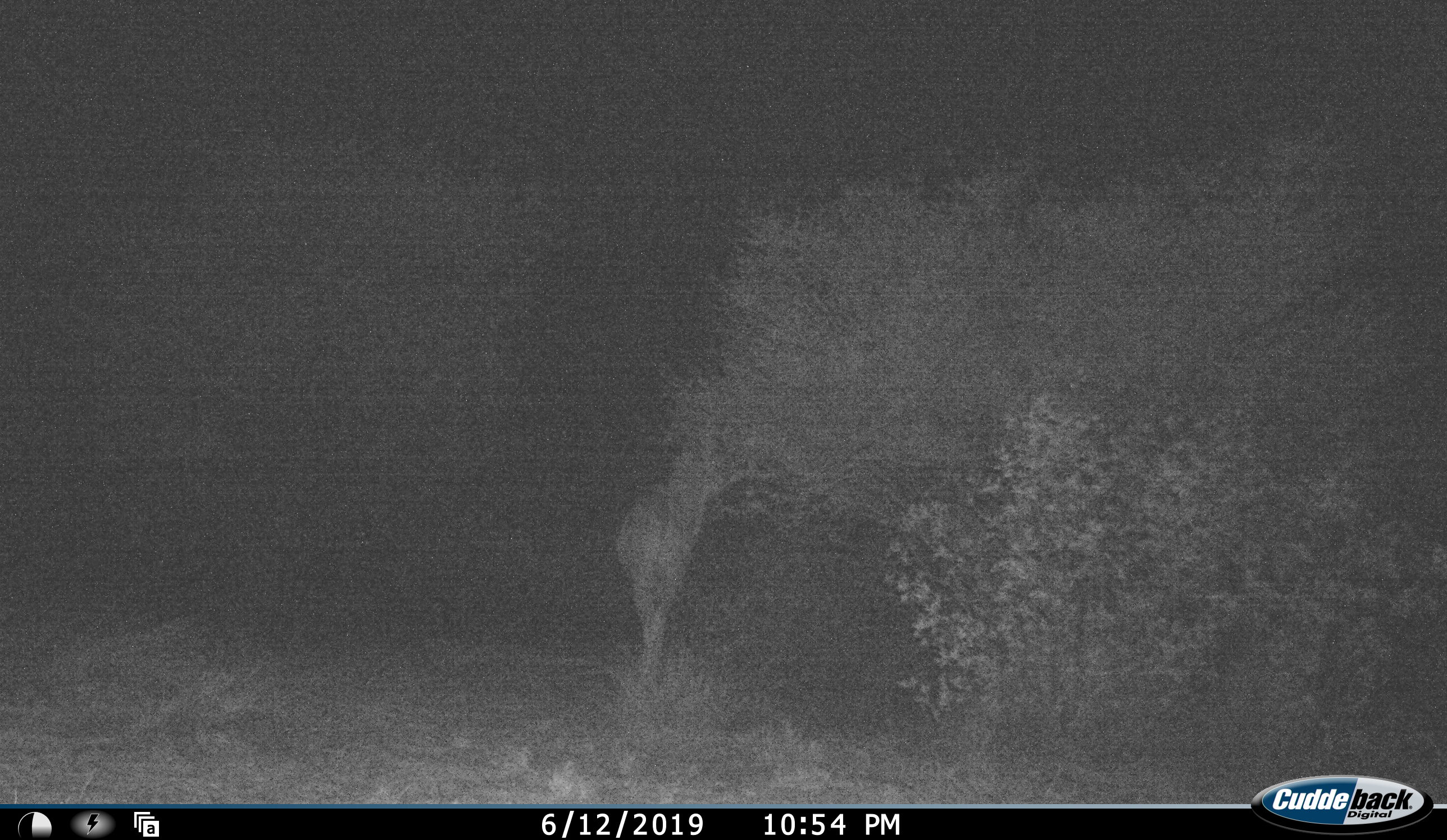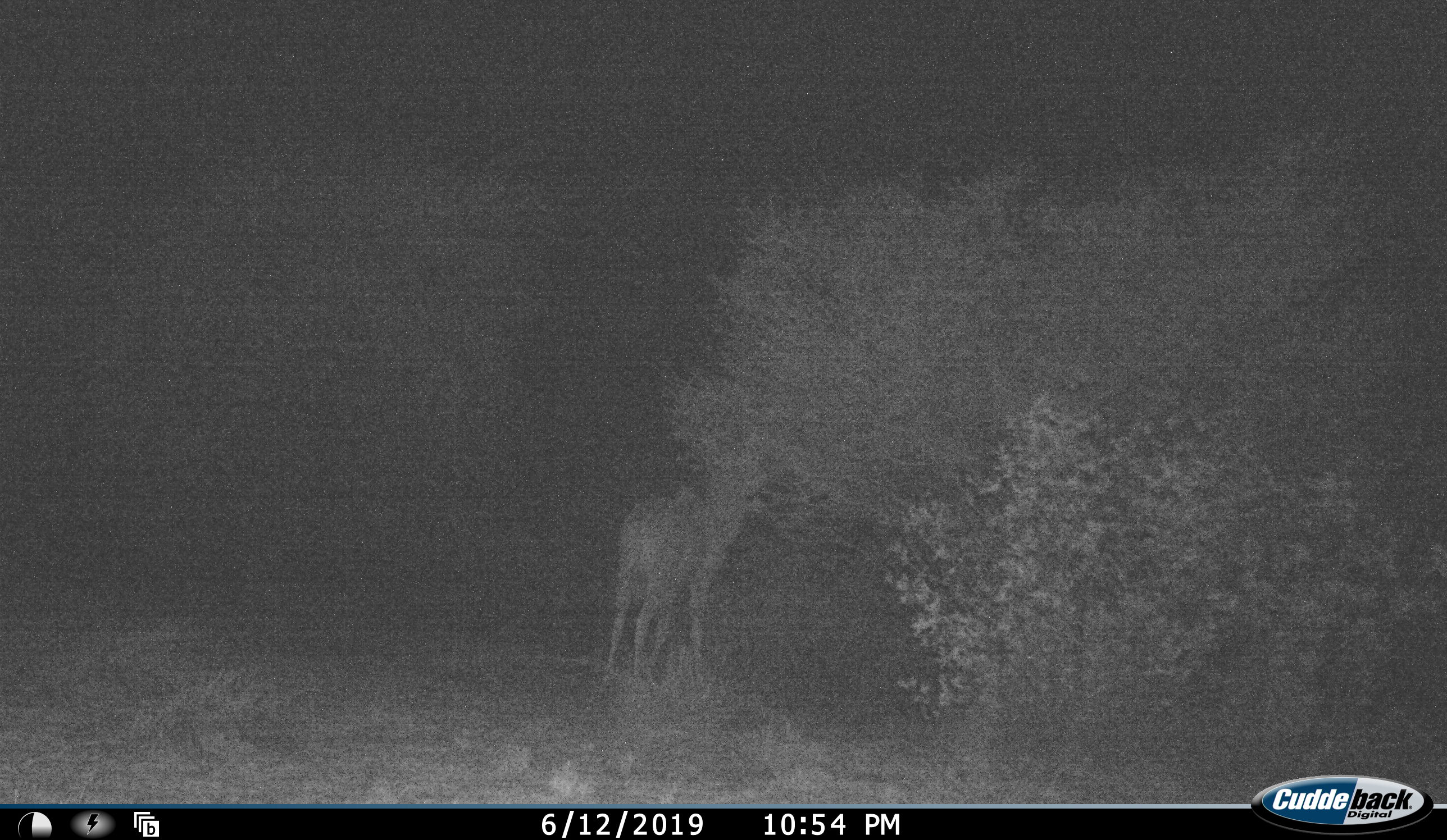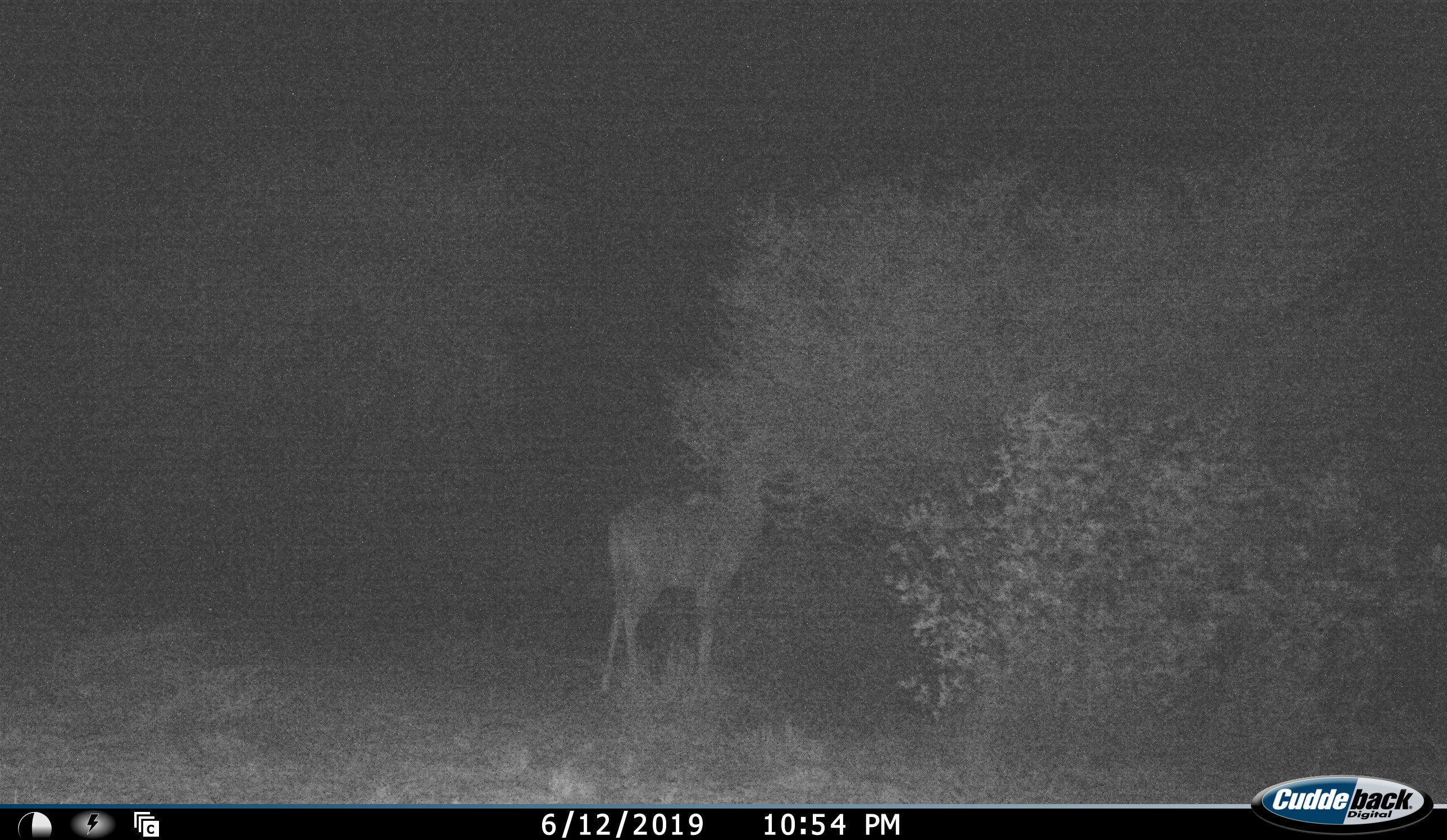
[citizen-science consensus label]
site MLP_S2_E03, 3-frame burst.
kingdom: Animalia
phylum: Chordata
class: Mammalia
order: Artiodactyla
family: Bovidae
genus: Tragelaphus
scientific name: Tragelaphus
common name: kudu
Kudu (Tragelaphus), count 1. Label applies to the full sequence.